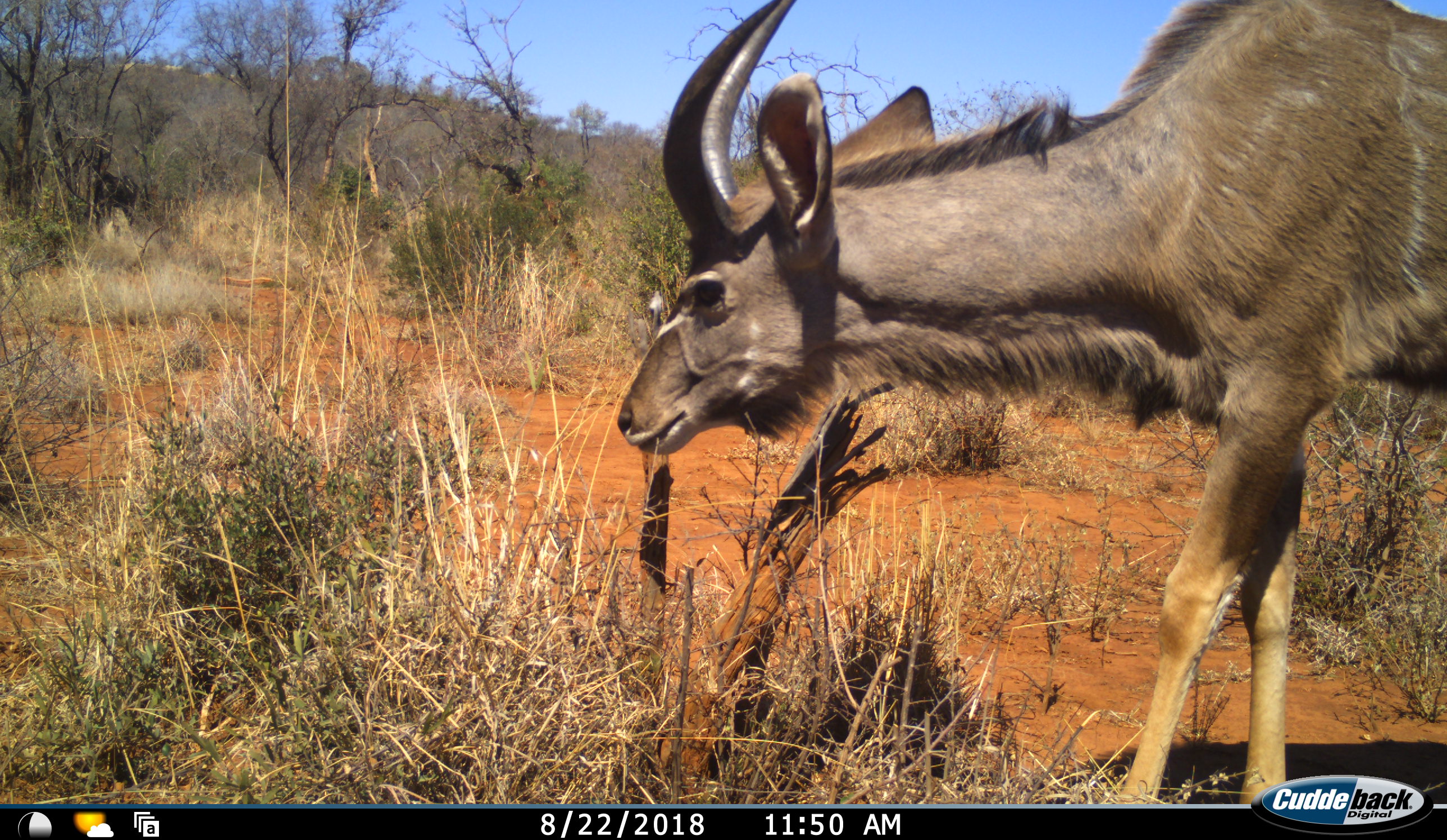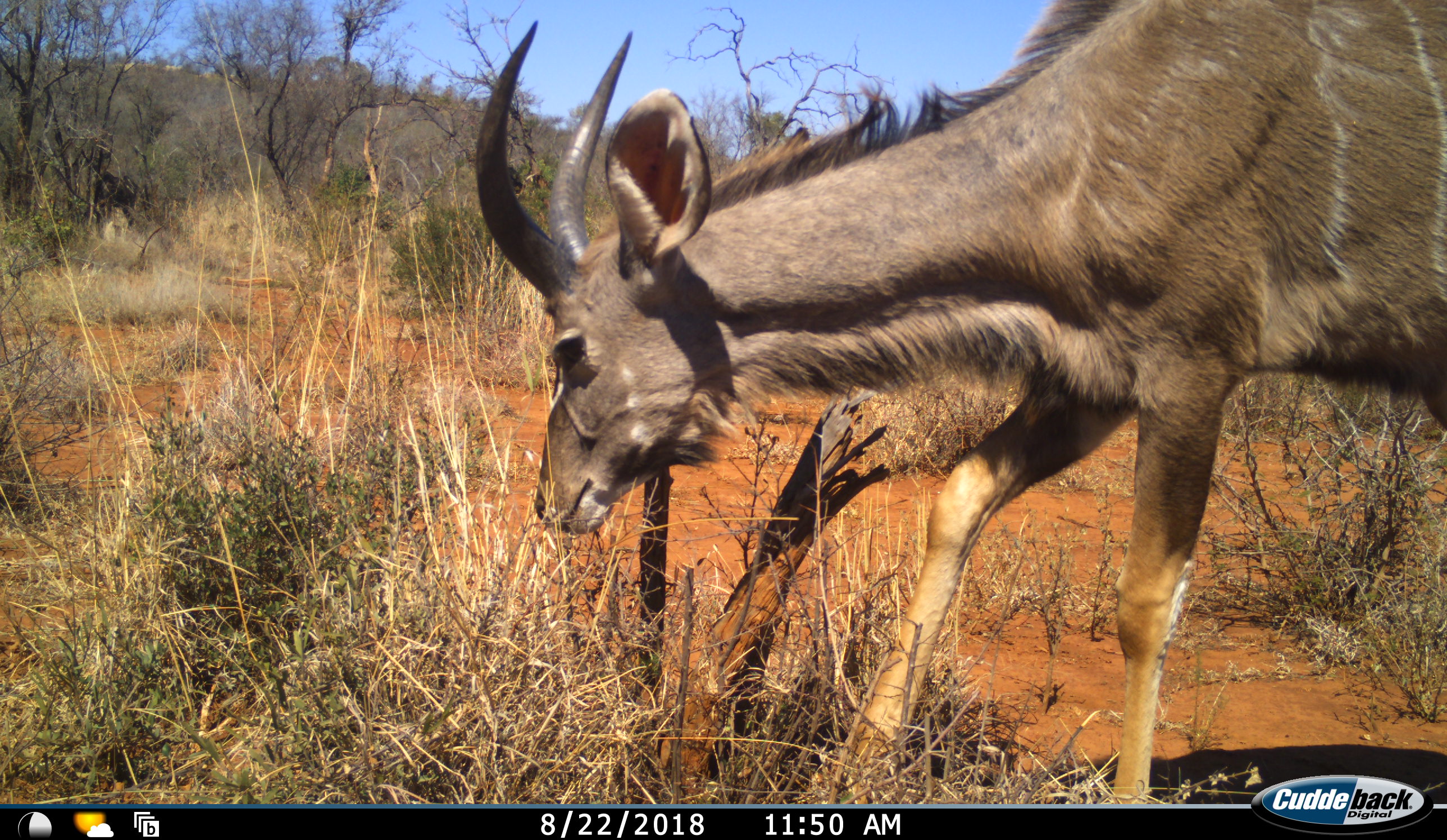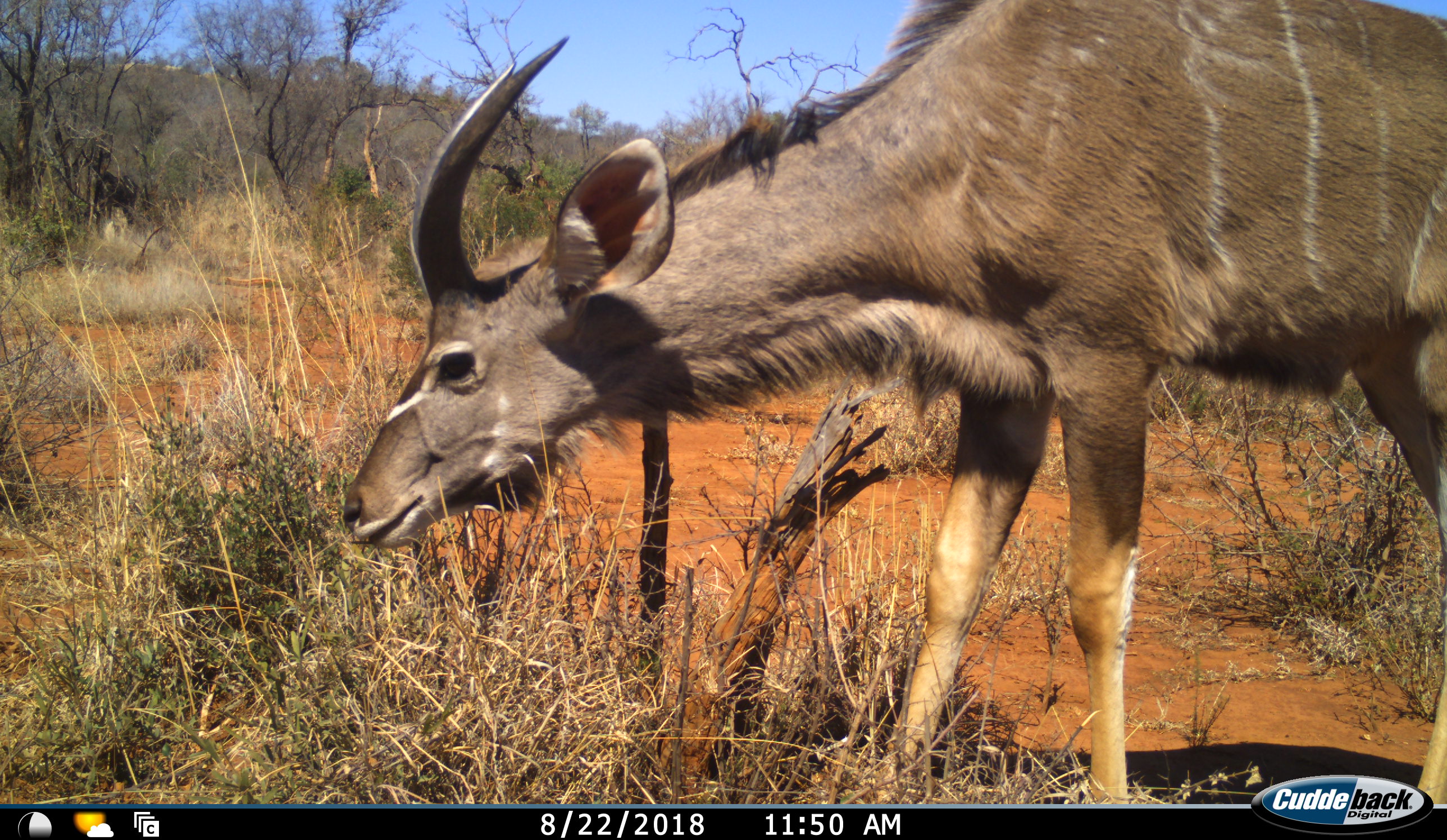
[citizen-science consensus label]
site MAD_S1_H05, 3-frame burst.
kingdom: Animalia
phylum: Chordata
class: Mammalia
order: Artiodactyla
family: Bovidae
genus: Tragelaphus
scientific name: Tragelaphus scriptus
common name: bushbuck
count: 1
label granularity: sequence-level